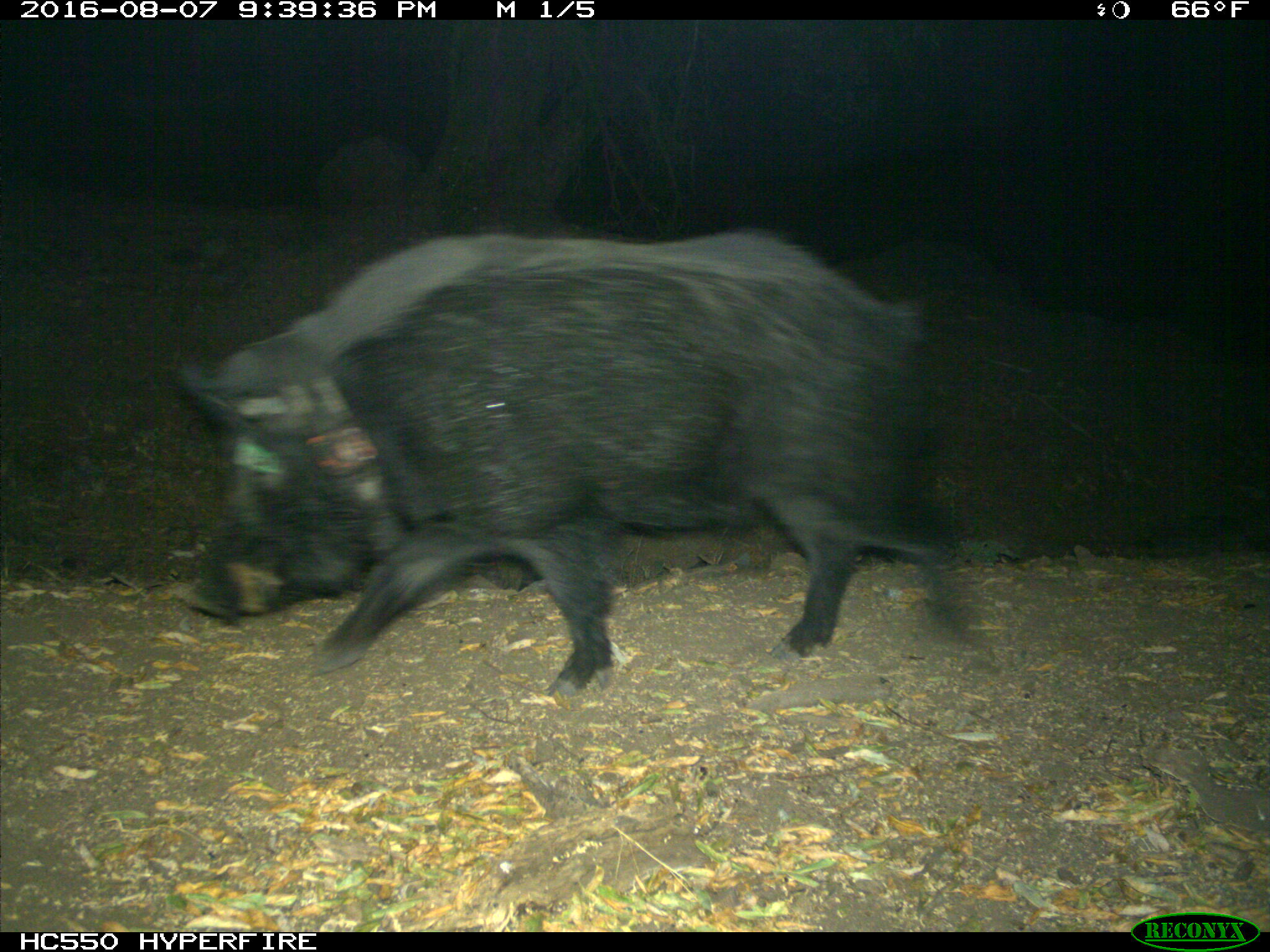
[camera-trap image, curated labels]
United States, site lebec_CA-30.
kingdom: Animalia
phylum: Chordata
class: Mammalia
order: Artiodactyla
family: Suidae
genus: Sus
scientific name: Sus scrofa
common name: wild boar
Sus scrofa (wild boar).